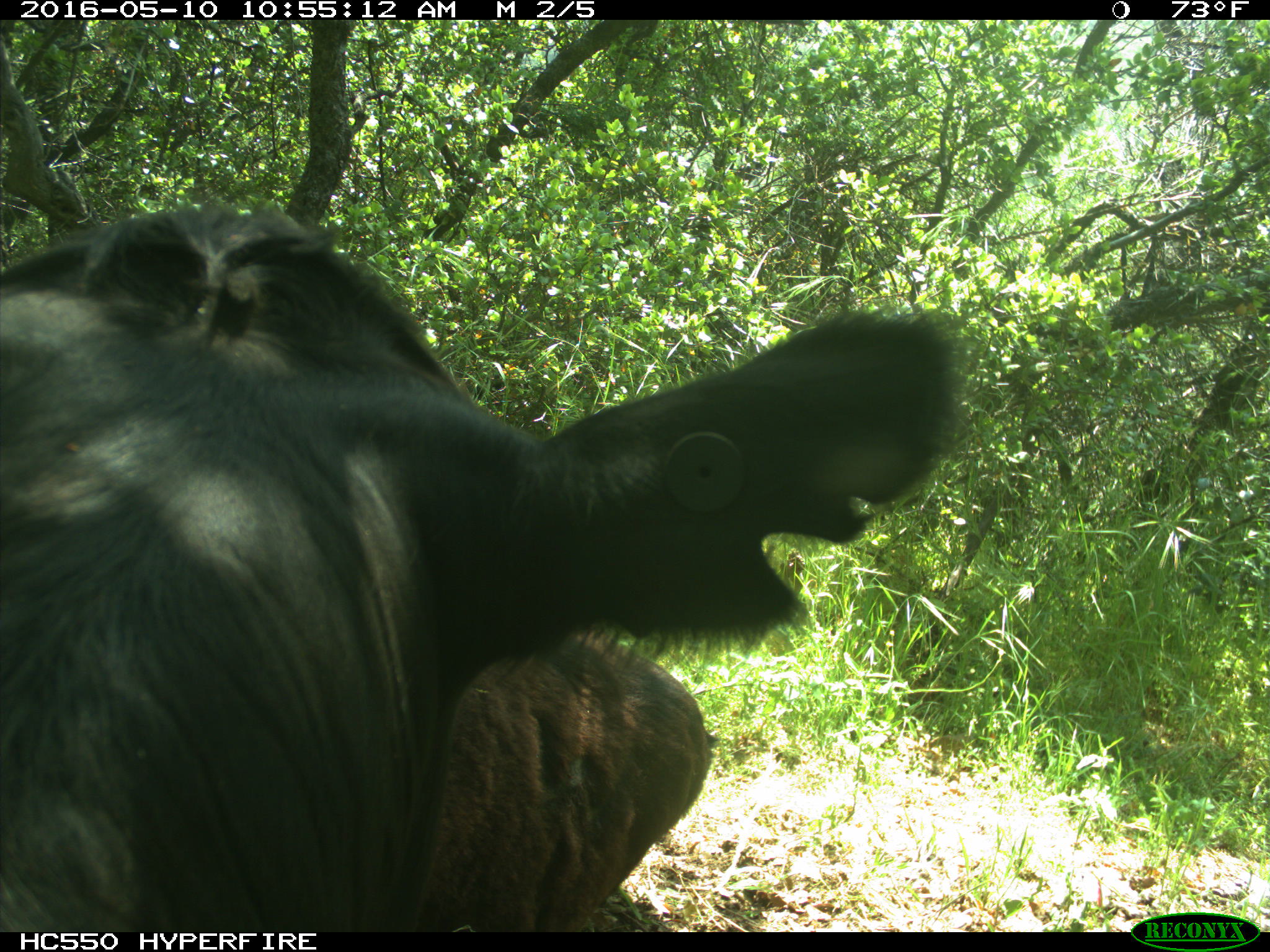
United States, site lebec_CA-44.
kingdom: Animalia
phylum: Chordata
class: Mammalia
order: Artiodactyla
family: Bovidae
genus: Bos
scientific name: Bos taurus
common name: domestic cow